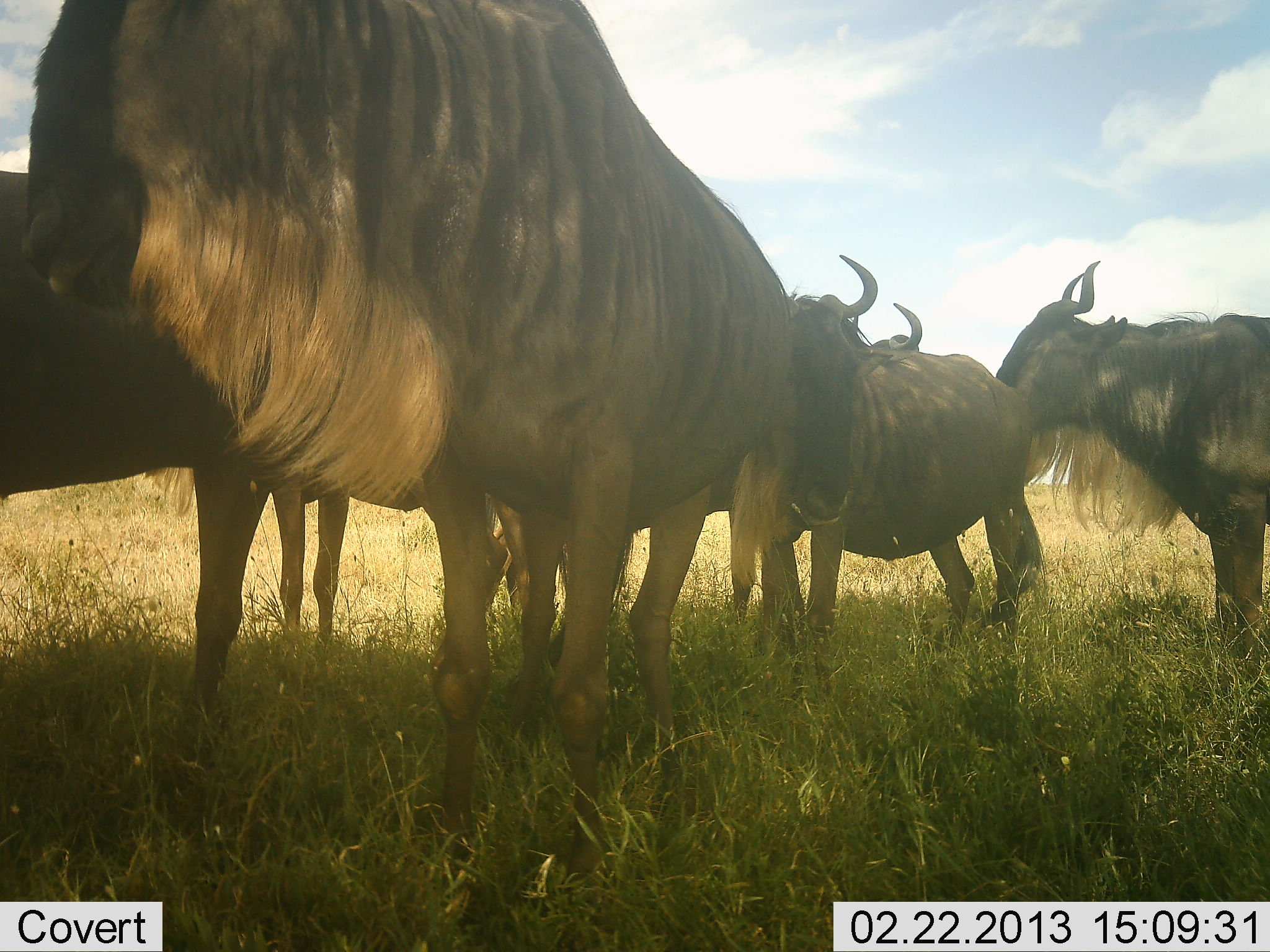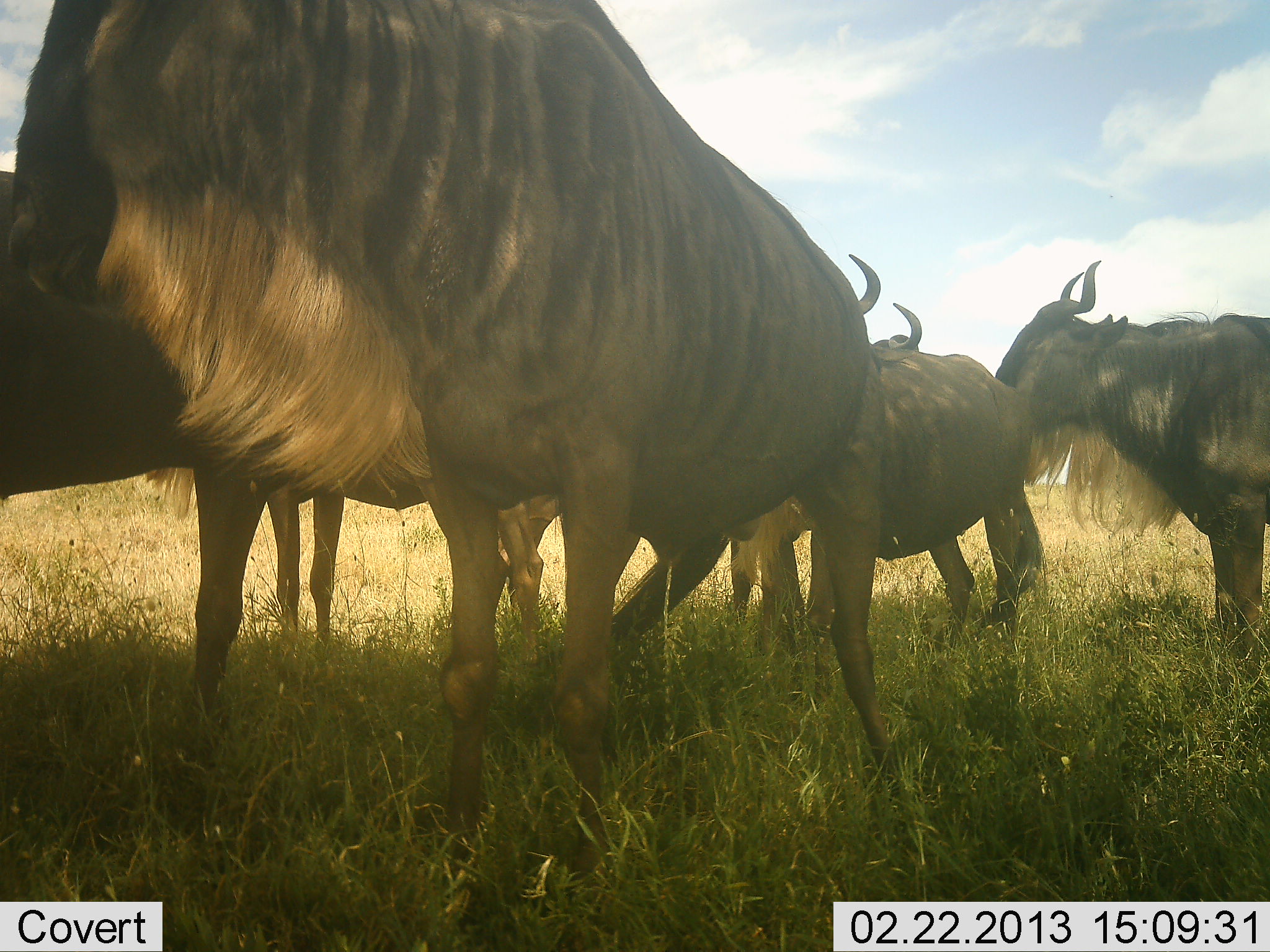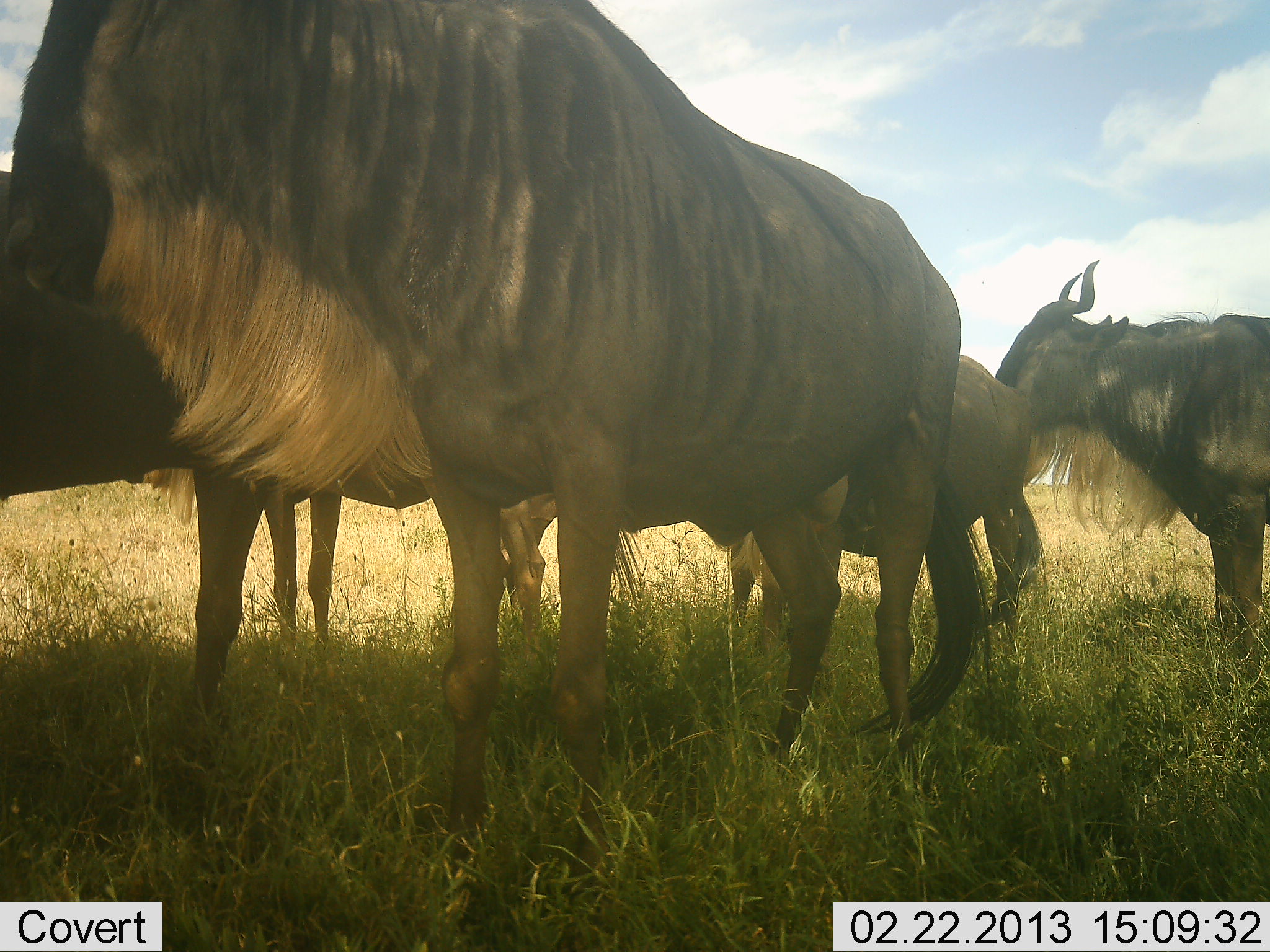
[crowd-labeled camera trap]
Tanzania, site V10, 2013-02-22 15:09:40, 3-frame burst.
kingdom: Animalia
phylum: Chordata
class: Mammalia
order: Artiodactyla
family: Bovidae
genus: Connochaetes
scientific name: Connochaetes taurinus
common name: blue wildebeest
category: wildebeest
Wildebeest (blue wildebeest) (Connochaetes taurinus), count 5. Behavior (volunteer vote fractions): standing 79%, resting 6%, moving 15%, interacting 33%. Young present (vote fraction): 3%. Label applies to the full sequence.